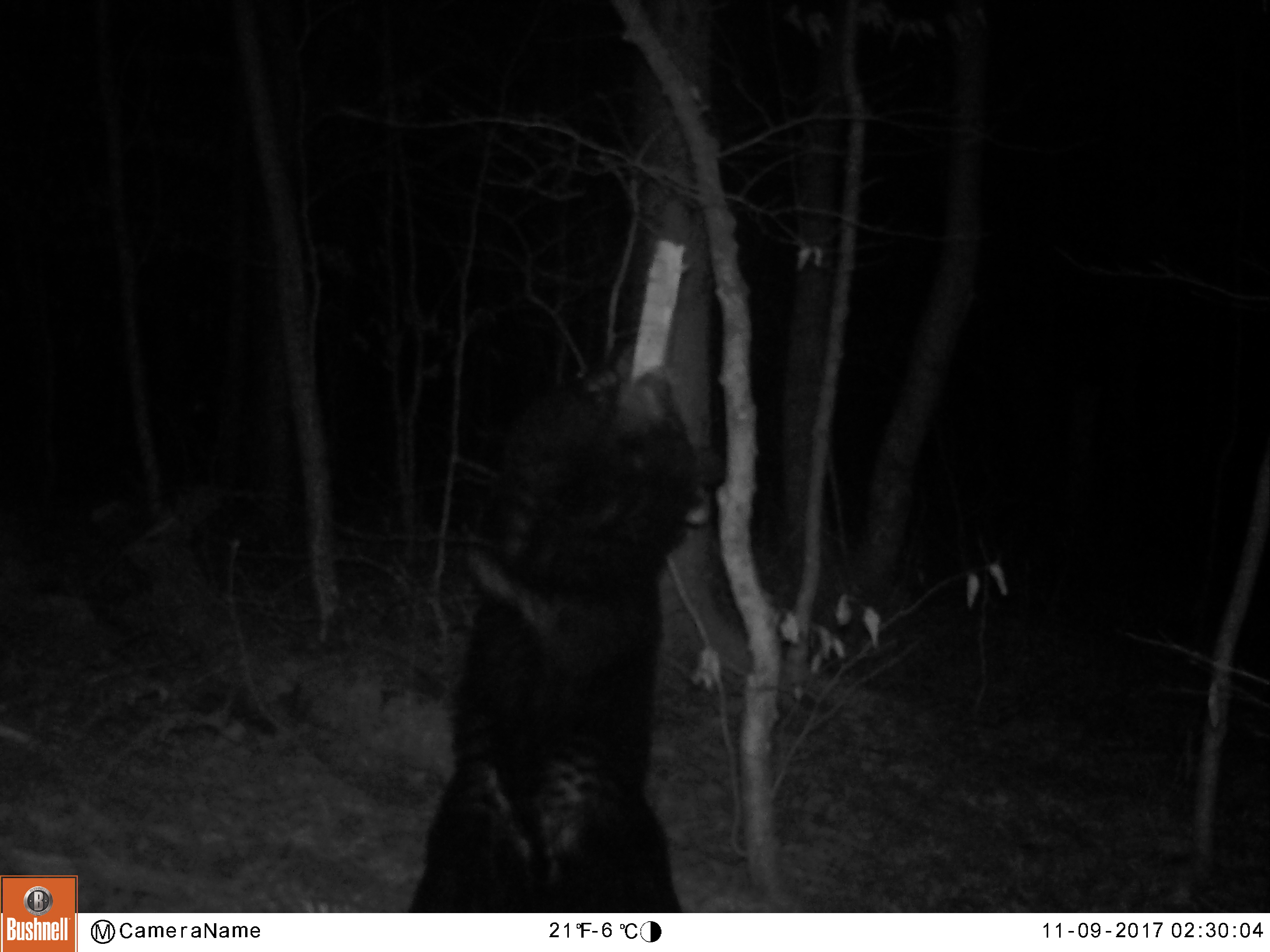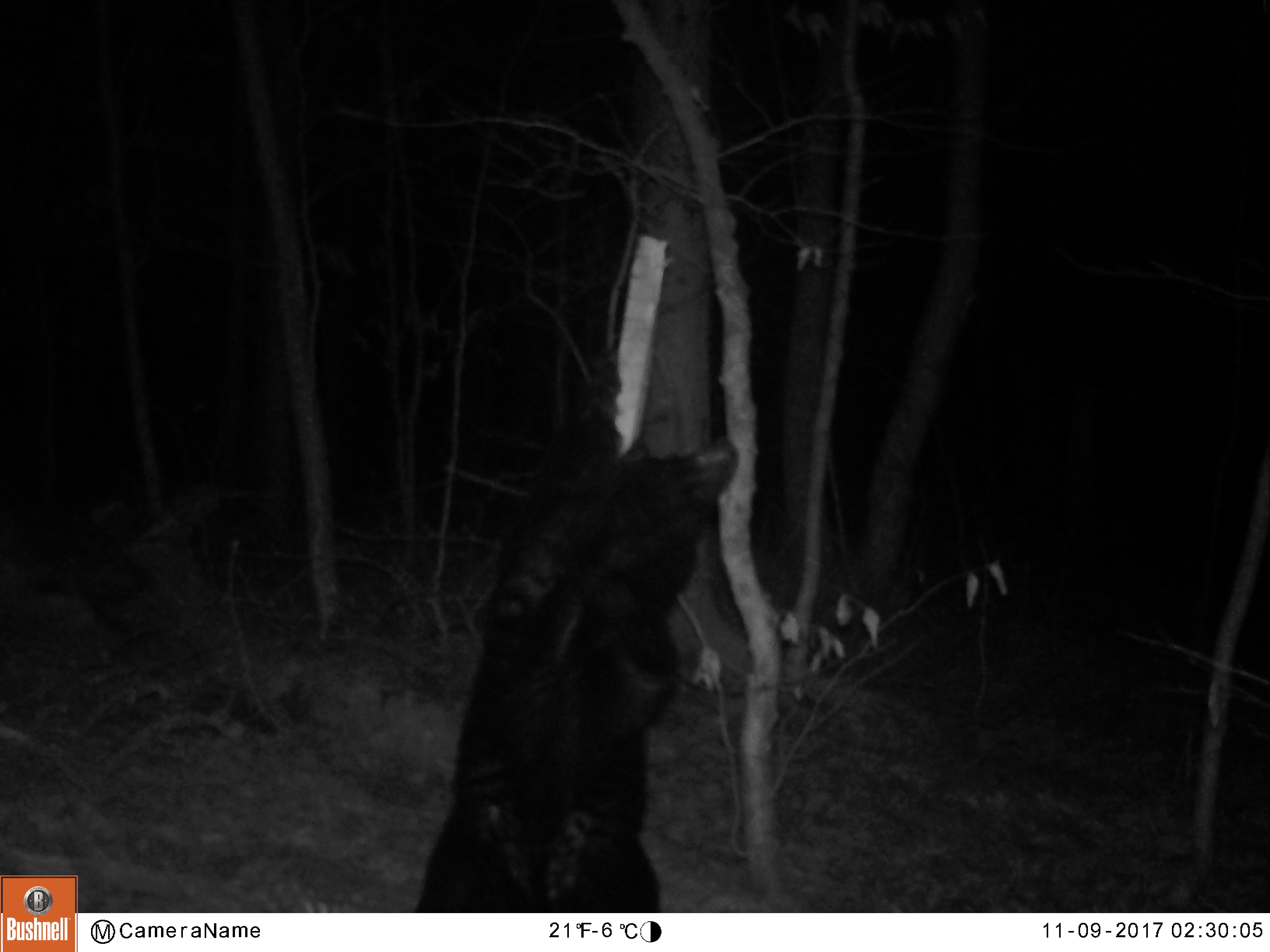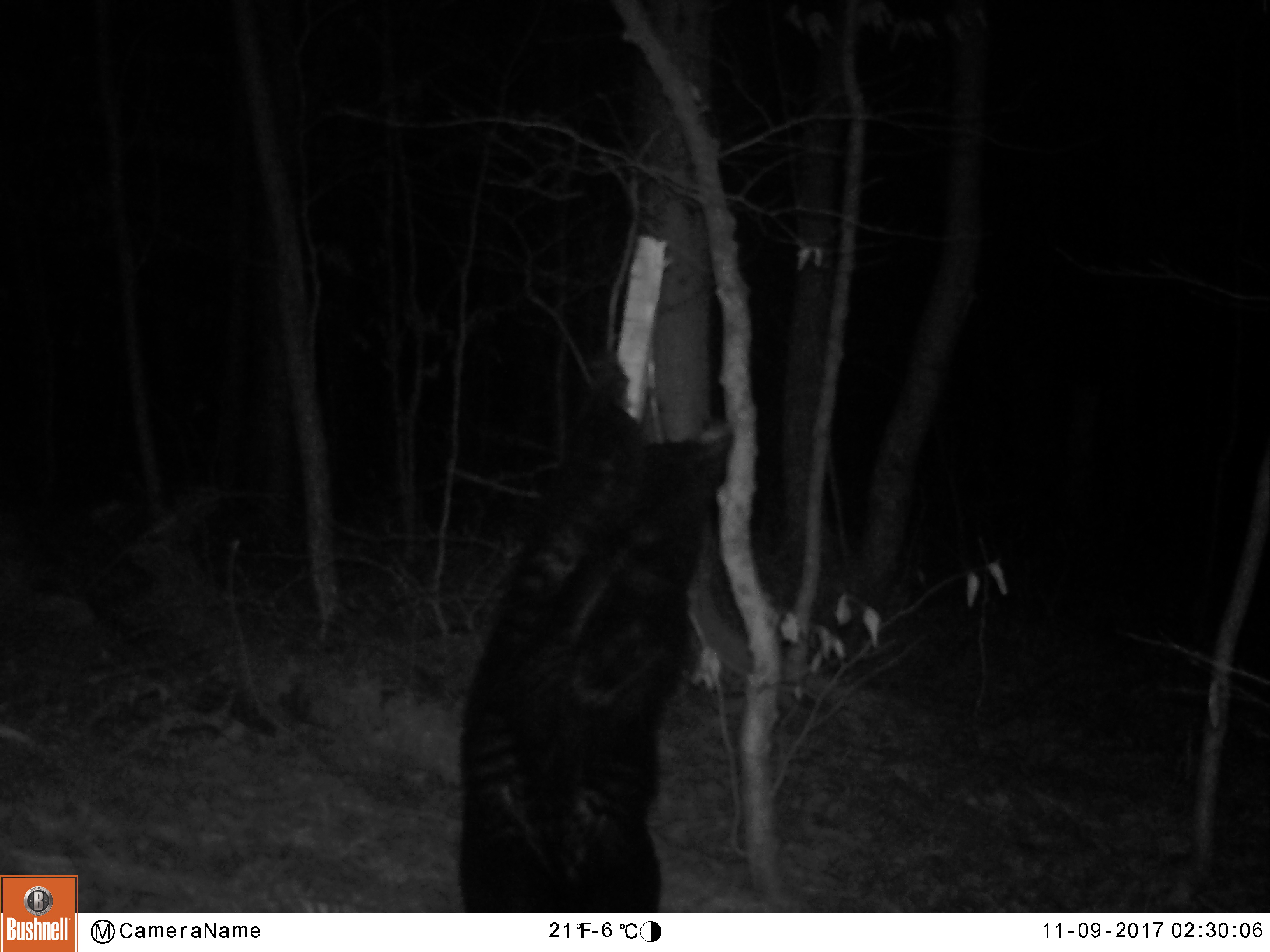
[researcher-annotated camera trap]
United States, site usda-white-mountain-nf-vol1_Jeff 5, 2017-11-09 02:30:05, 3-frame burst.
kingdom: Animalia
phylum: Chordata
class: Mammalia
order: Carnivora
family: Ursidae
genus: Ursus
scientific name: Ursus americanus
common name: black bear